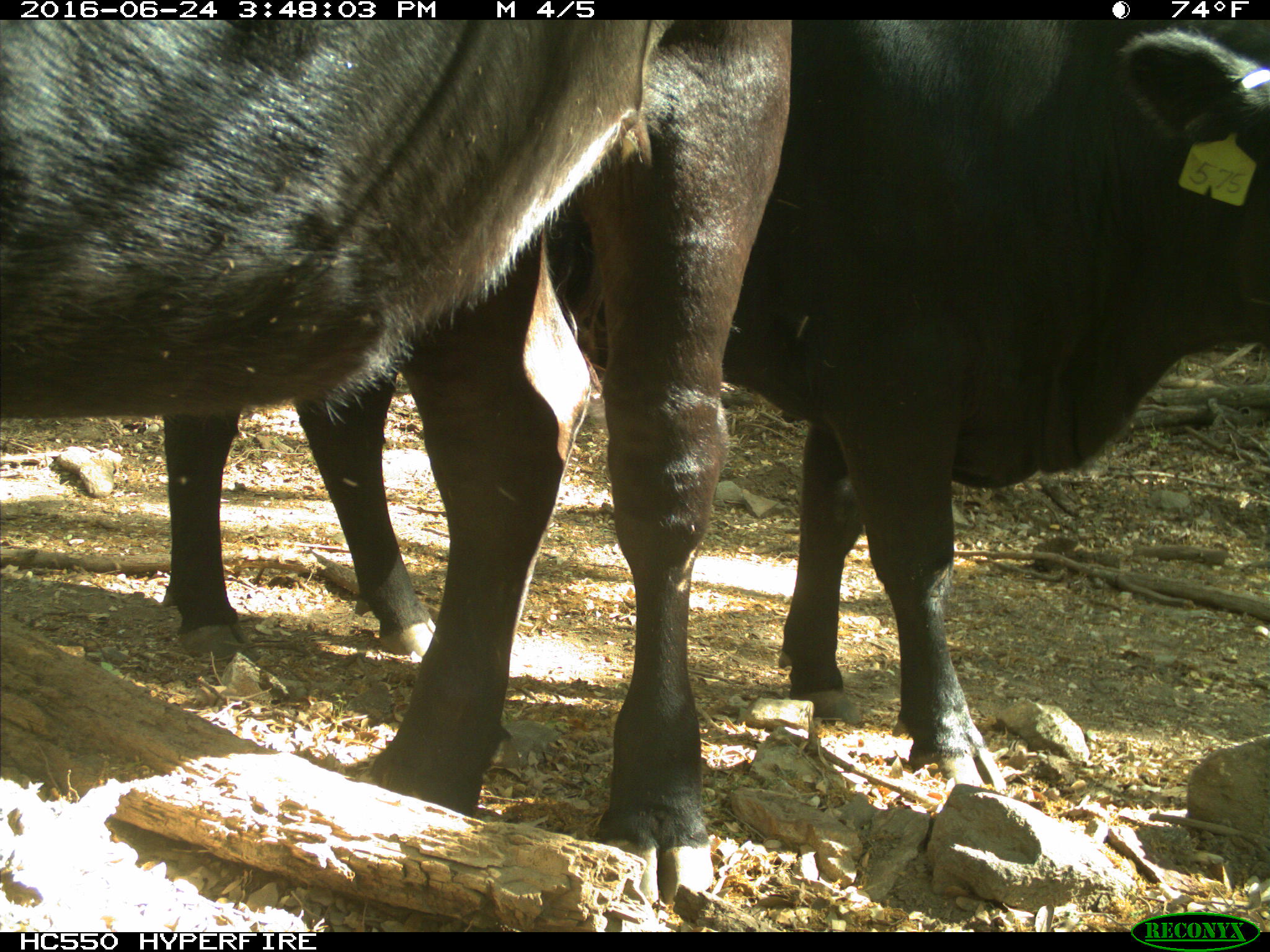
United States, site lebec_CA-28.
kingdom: Animalia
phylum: Chordata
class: Mammalia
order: Artiodactyla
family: Bovidae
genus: Bos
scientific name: Bos taurus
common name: domestic cow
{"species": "Bos taurus (domestic cow)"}